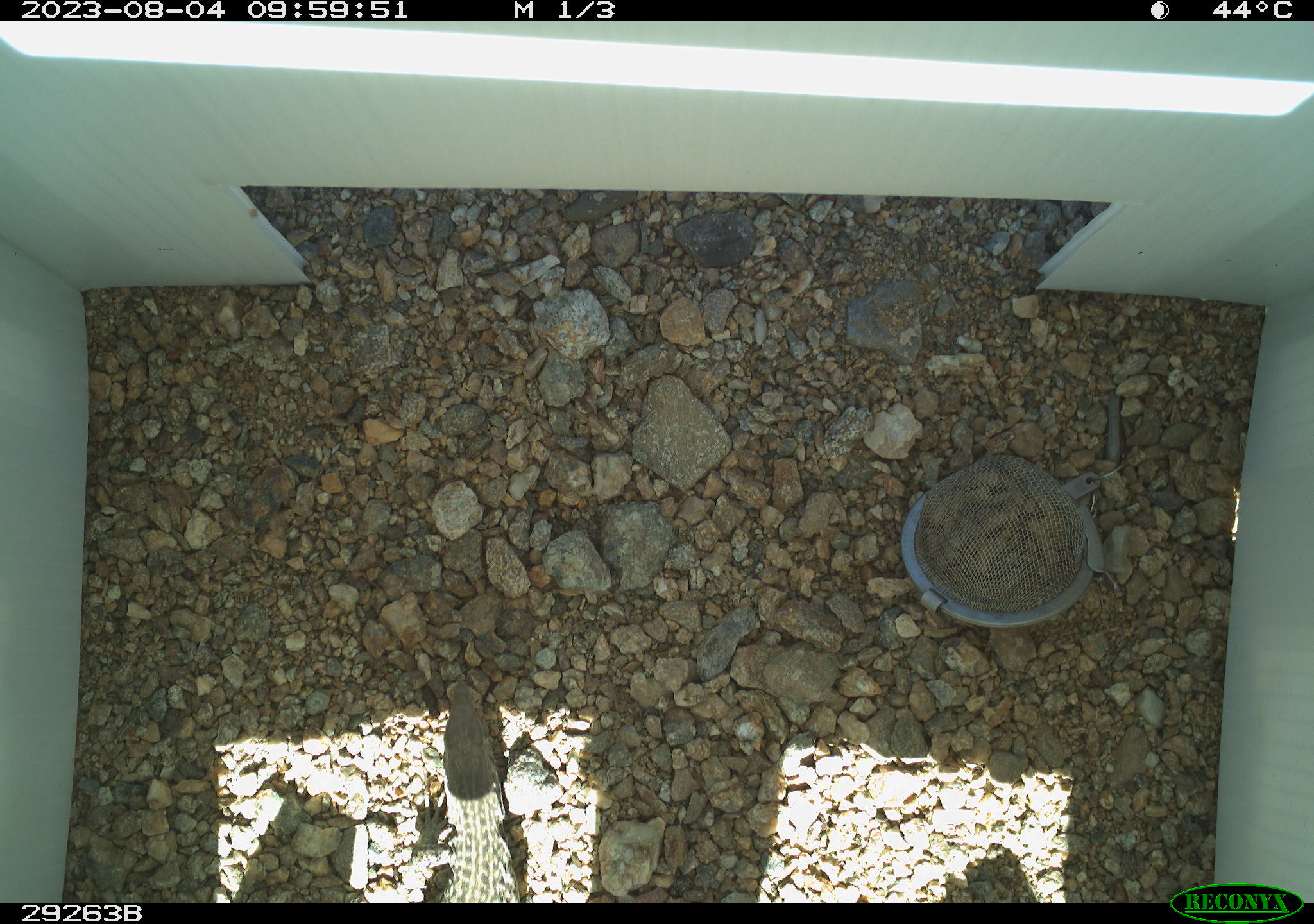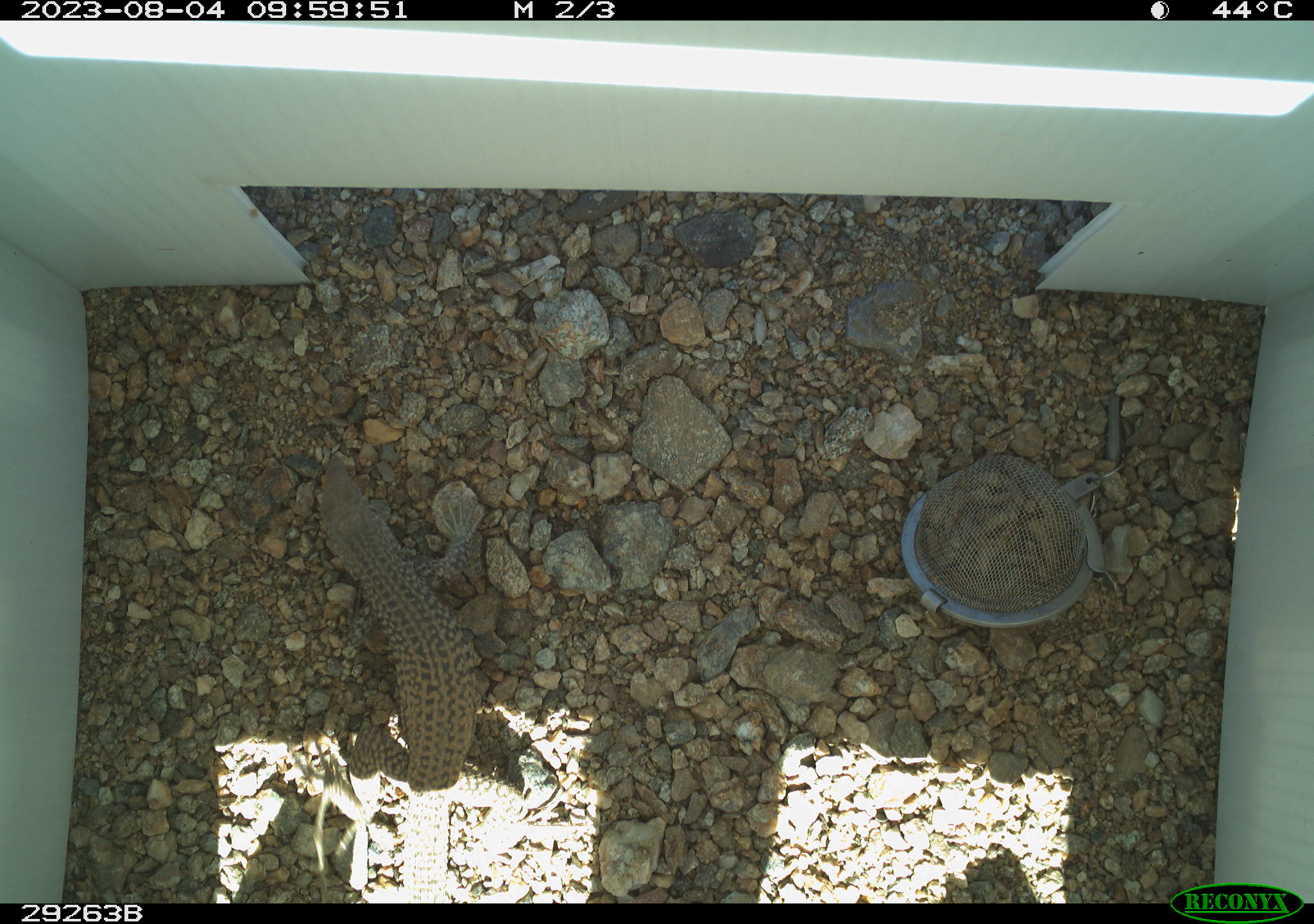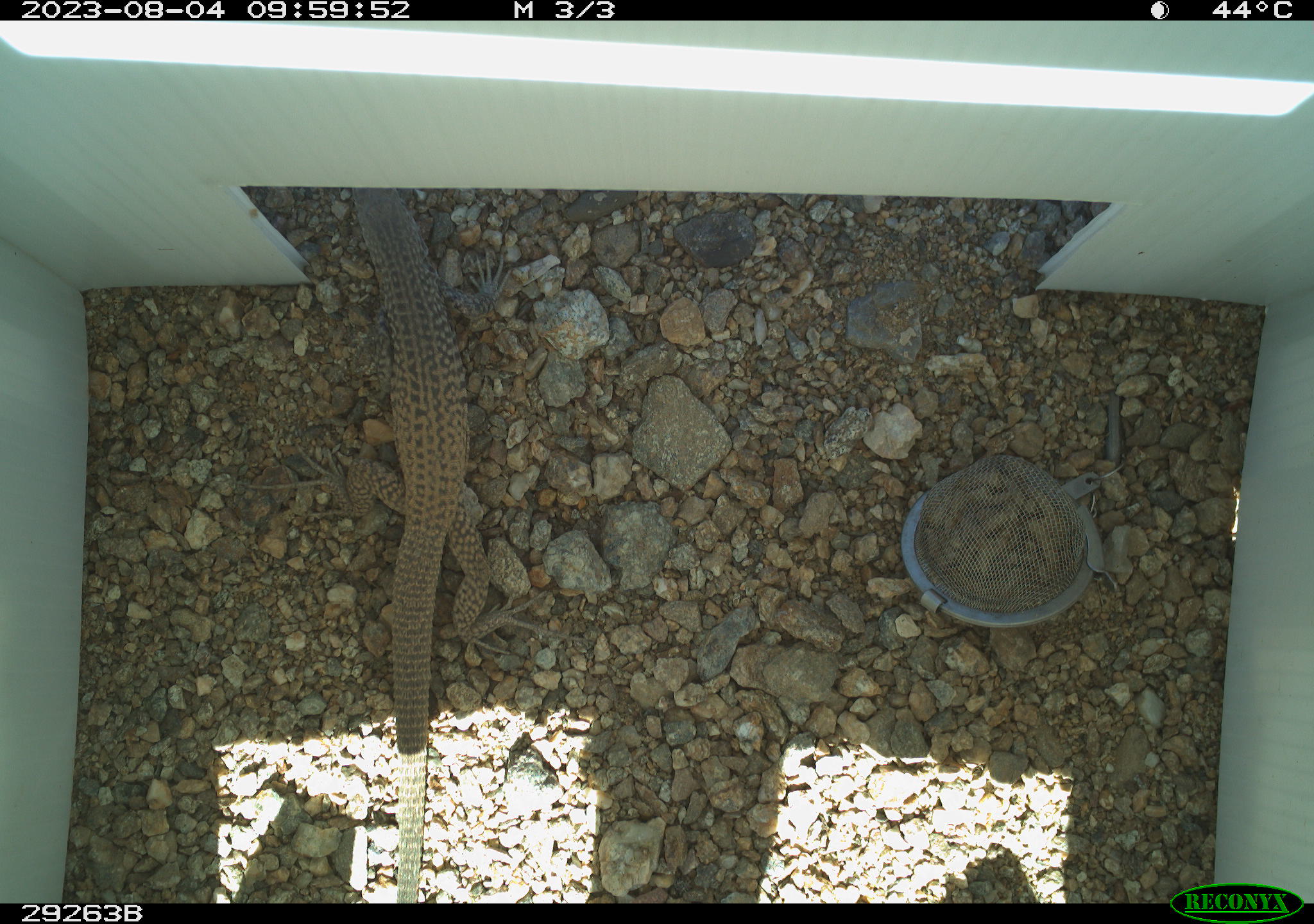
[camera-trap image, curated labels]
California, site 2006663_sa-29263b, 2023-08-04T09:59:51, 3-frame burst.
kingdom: Animalia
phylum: Chordata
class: Reptilia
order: Squamata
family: Teiidae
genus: Aspidoscelis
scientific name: Aspidoscelis tigris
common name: western whiptail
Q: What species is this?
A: Western whiptail (Aspidoscelis tigris).